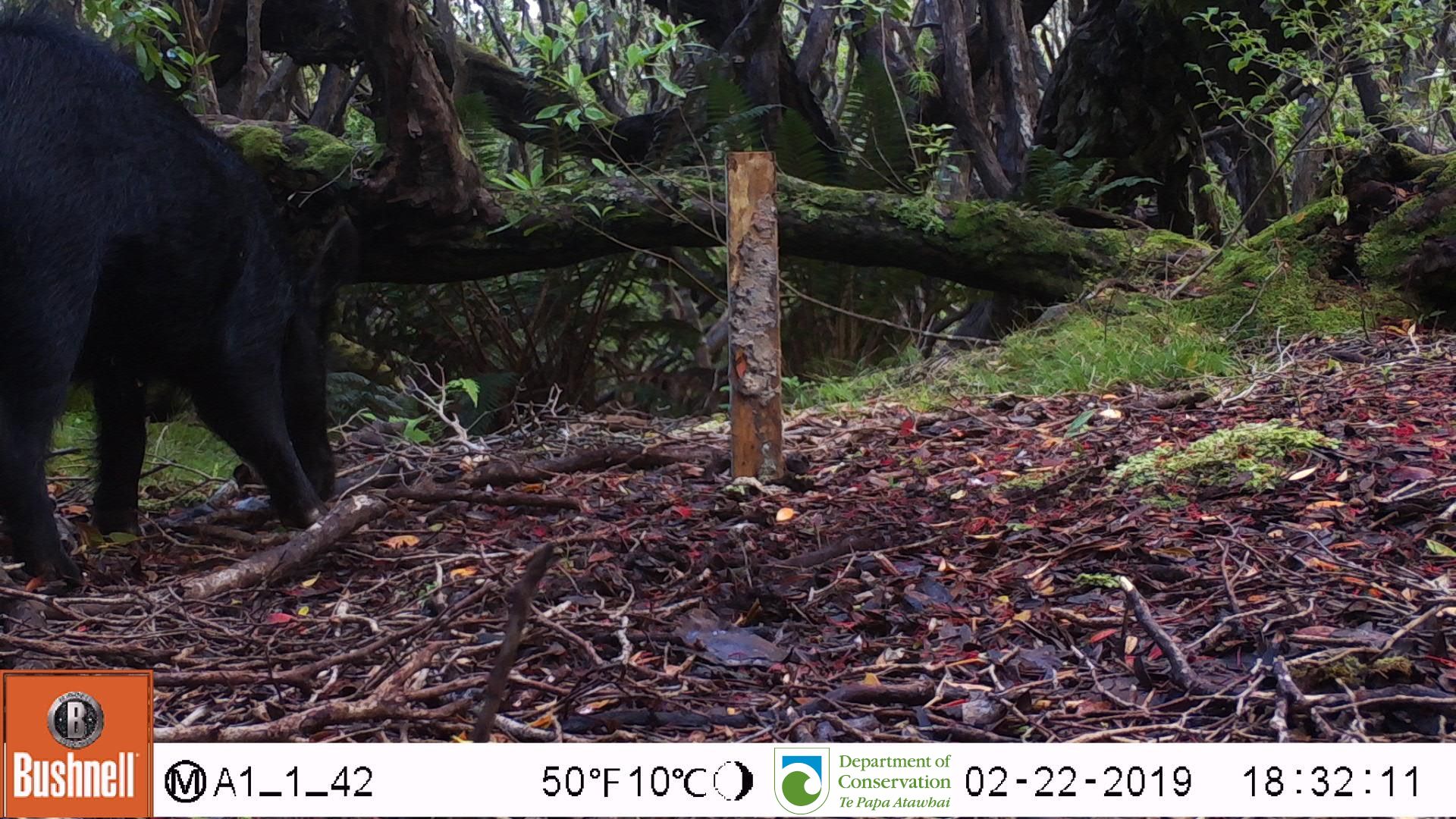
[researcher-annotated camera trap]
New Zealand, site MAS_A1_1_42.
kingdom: Animalia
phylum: Chordata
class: Mammalia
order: Artiodactyla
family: Suidae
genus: Sus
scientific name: Sus scrofa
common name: pig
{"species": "pig (Sus scrofa)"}